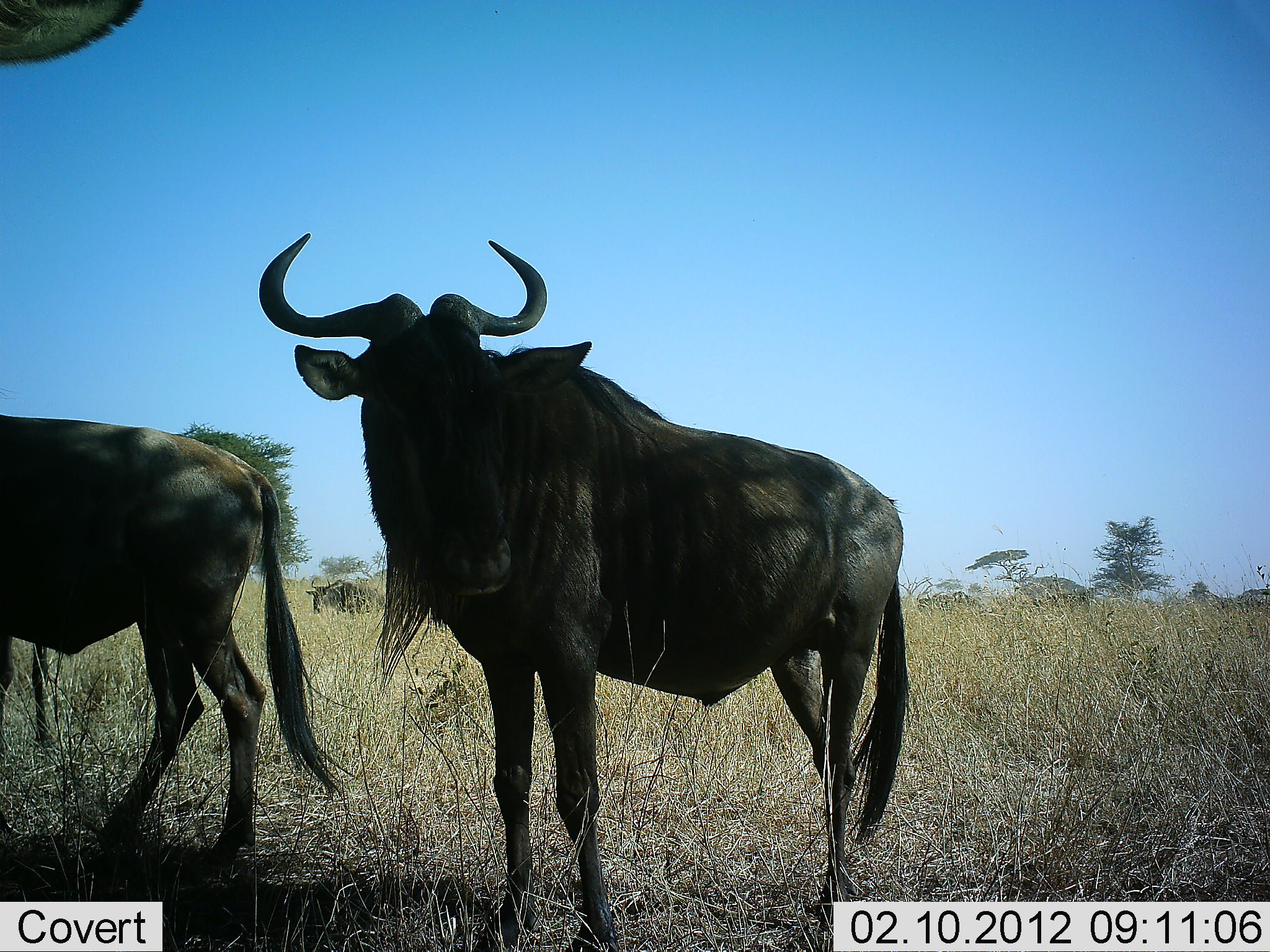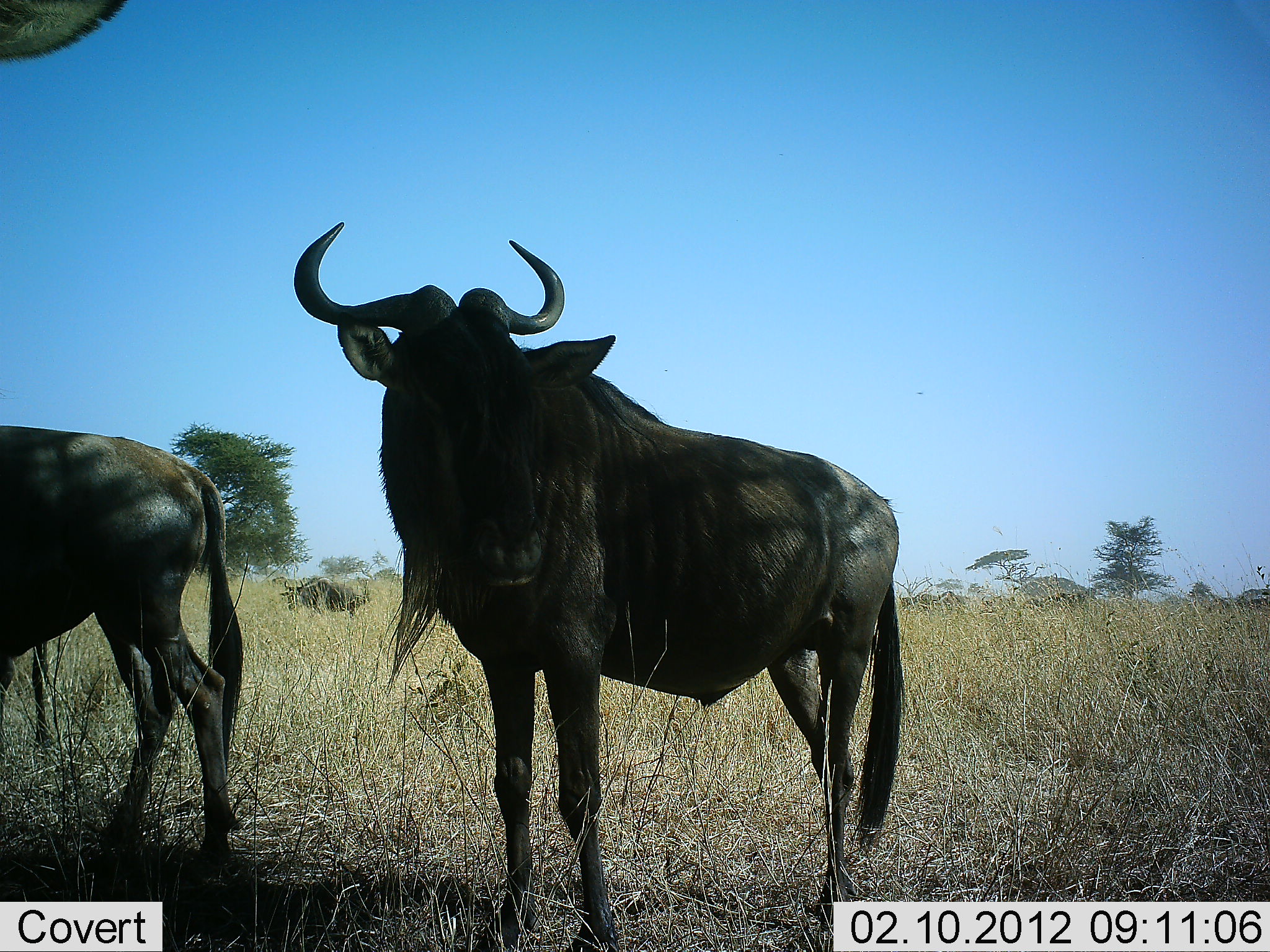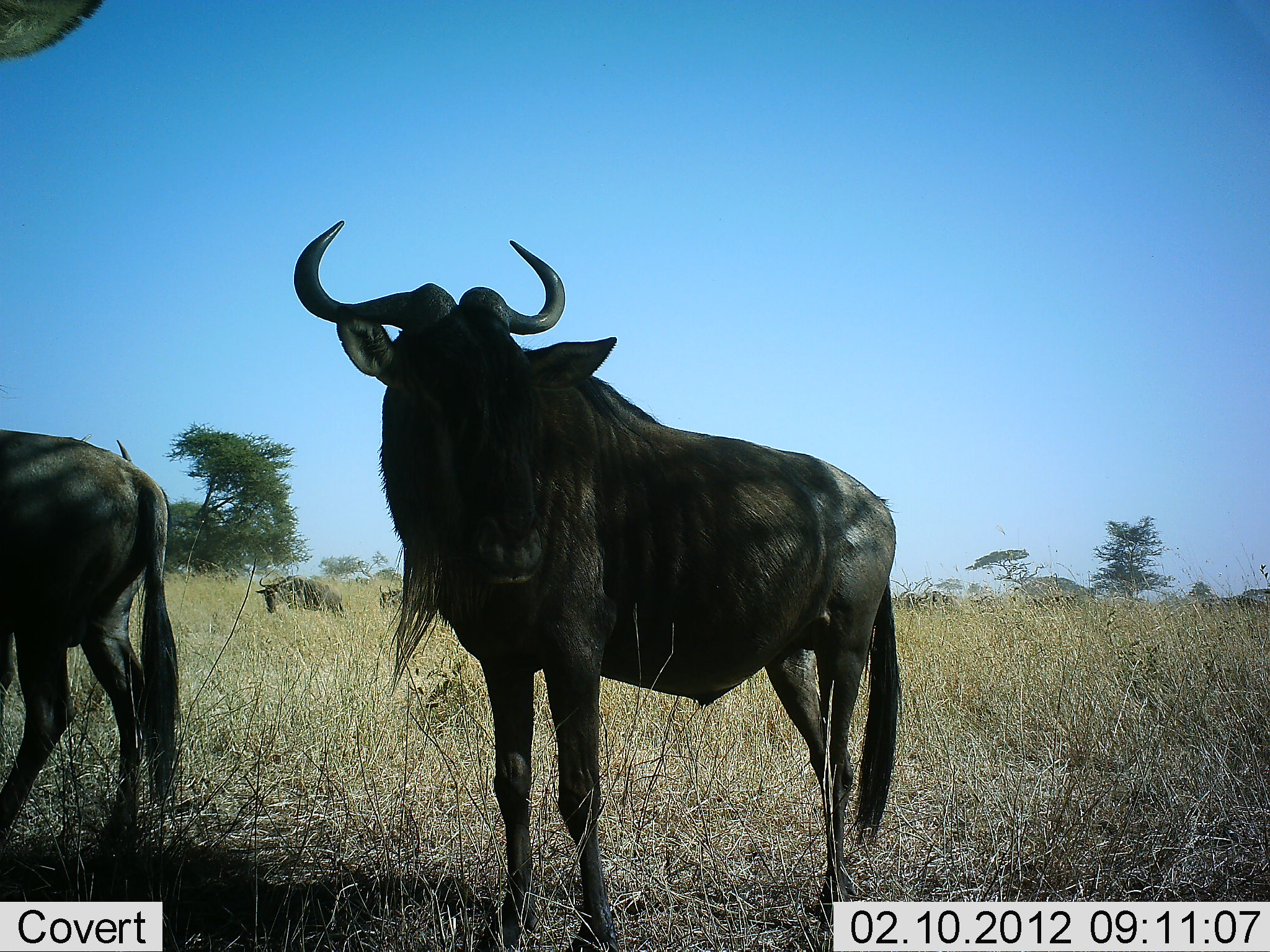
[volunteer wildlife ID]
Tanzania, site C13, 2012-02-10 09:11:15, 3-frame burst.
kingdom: Animalia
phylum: Chordata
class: Mammalia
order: Artiodactyla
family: Bovidae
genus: Connochaetes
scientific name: Connochaetes taurinus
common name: blue wildebeest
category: wildebeest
Wildebeest (blue wildebeest) (Connochaetes taurinus), count 8. Behavior (volunteer vote fractions): standing 86%, resting 0%, moving 64%, interacting 0%. Young present (vote fraction): 0%. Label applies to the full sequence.